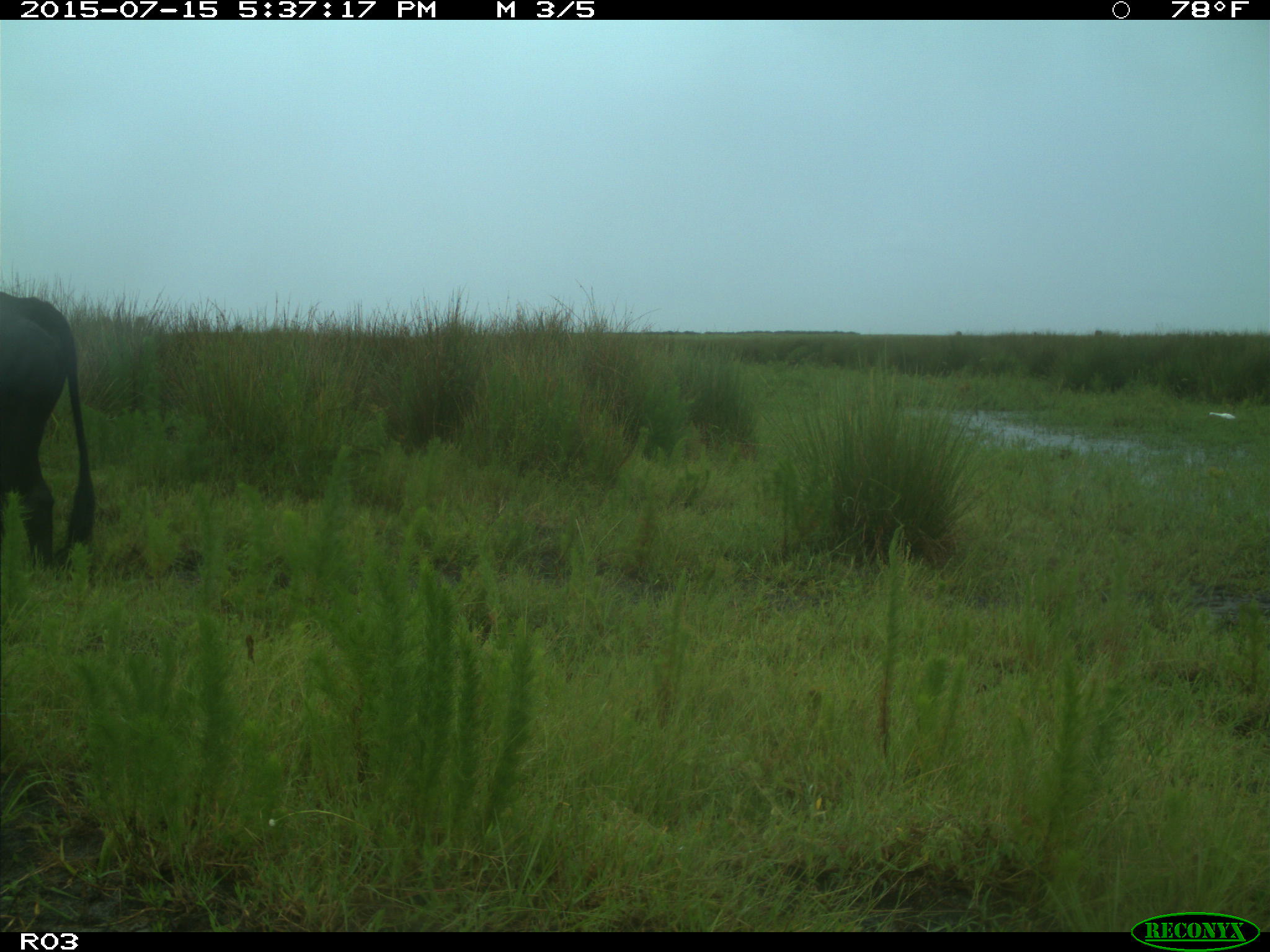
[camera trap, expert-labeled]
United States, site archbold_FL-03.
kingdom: Animalia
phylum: Chordata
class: Mammalia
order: Artiodactyla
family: Bovidae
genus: Bos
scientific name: Bos taurus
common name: domestic cow